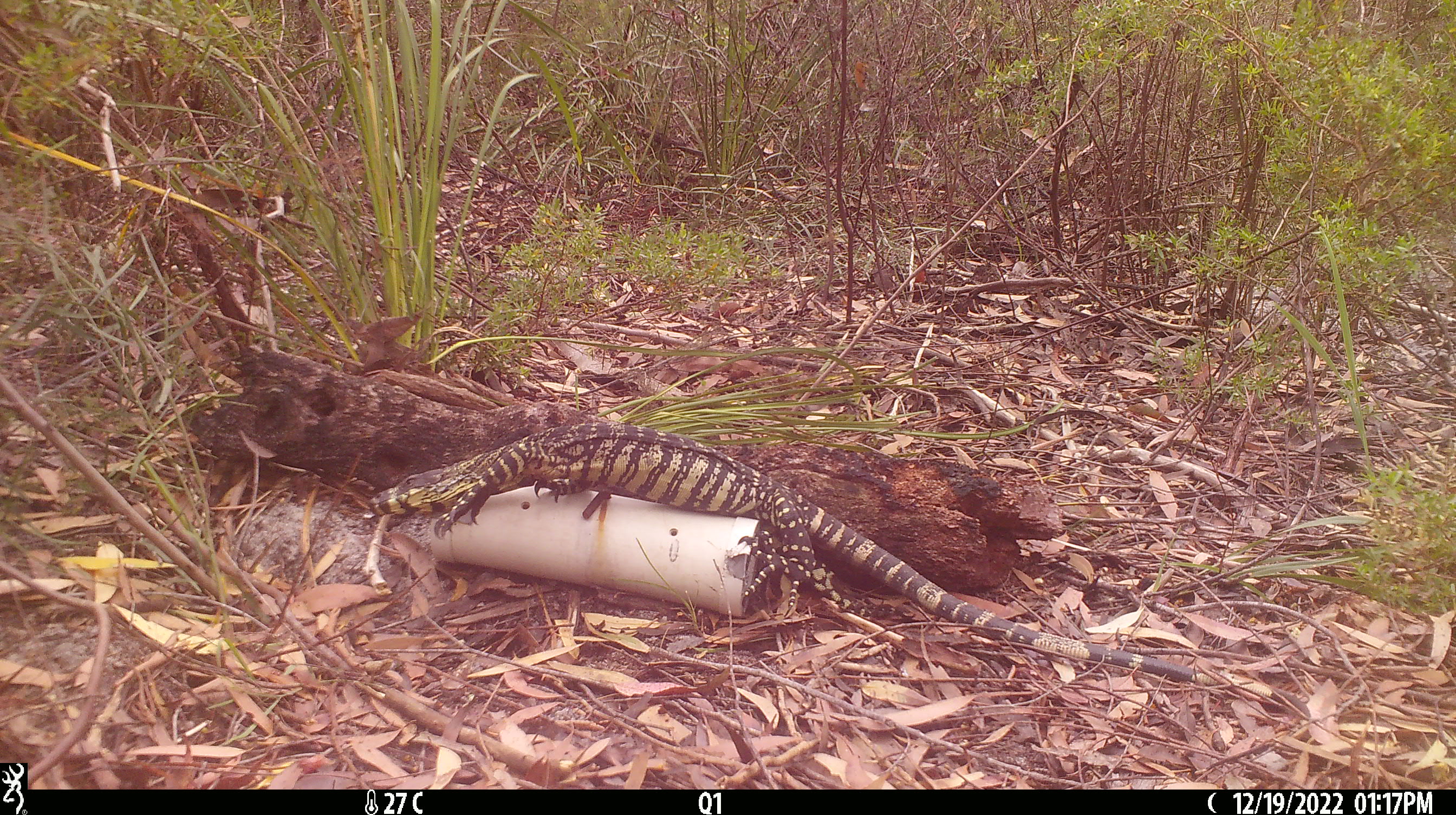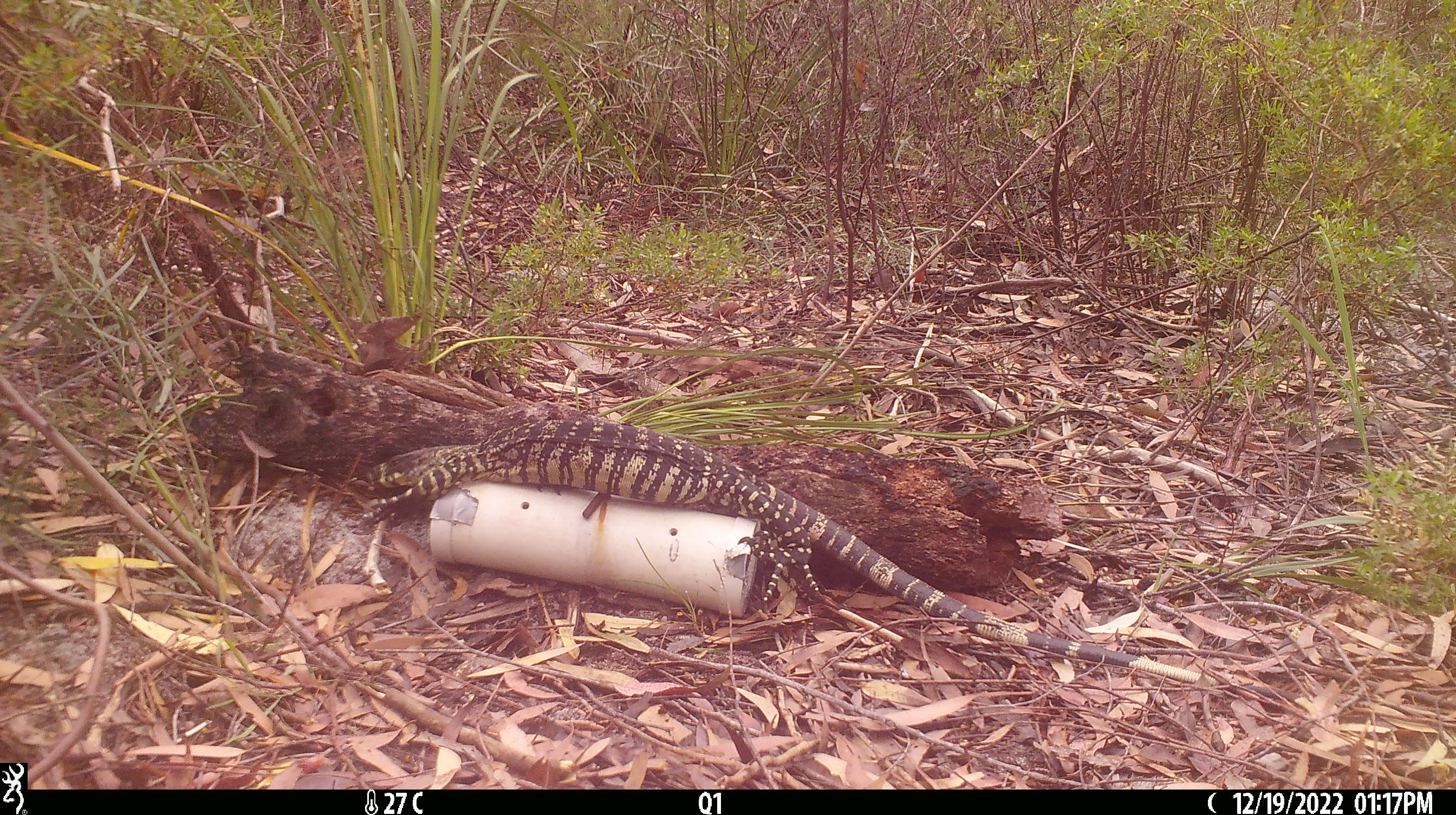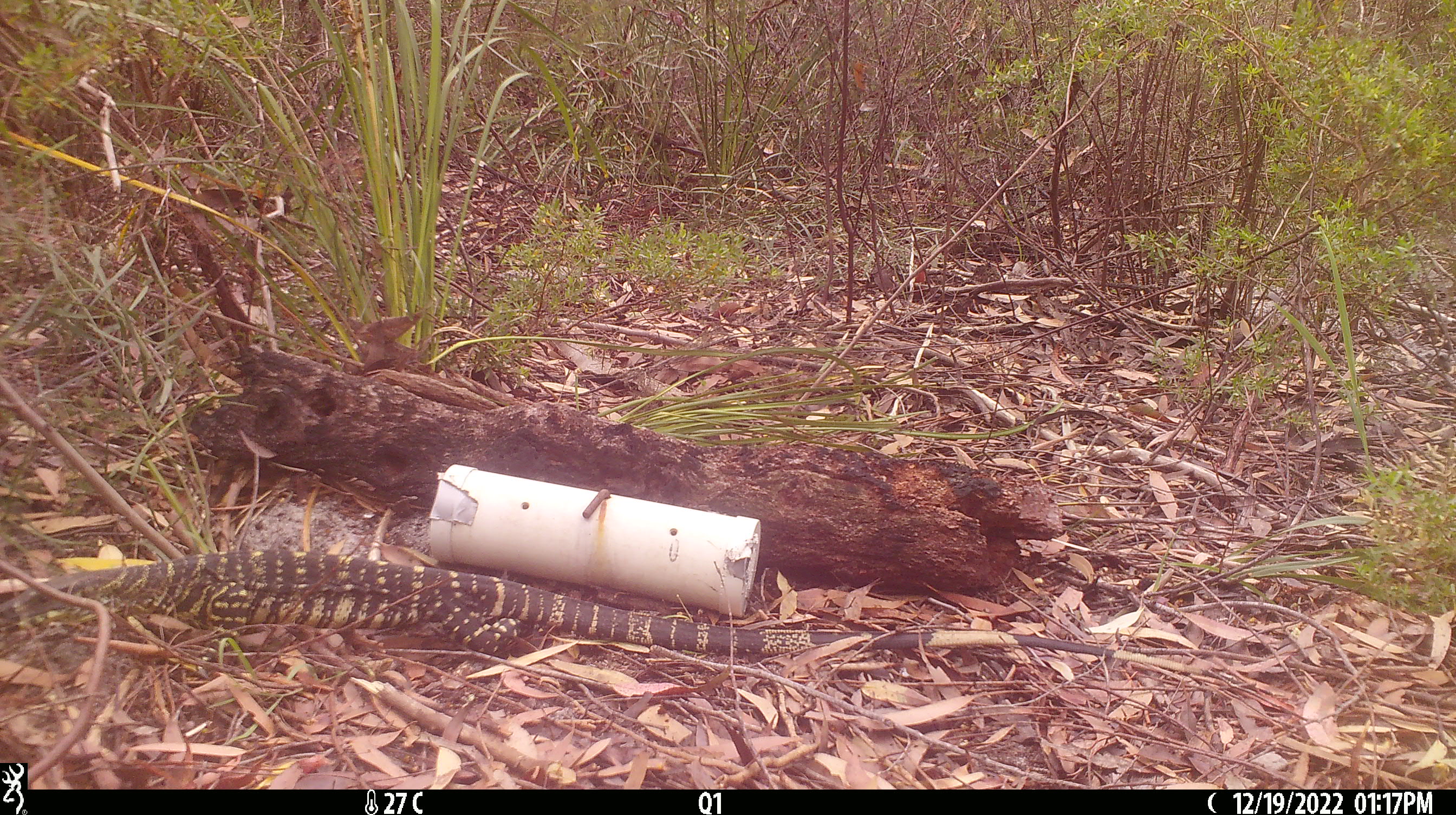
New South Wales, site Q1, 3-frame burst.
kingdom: Animalia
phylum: Chordata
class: Reptilia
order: Squamata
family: Varanidae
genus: Varanus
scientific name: Varanus varius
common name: lace monitor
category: goanna